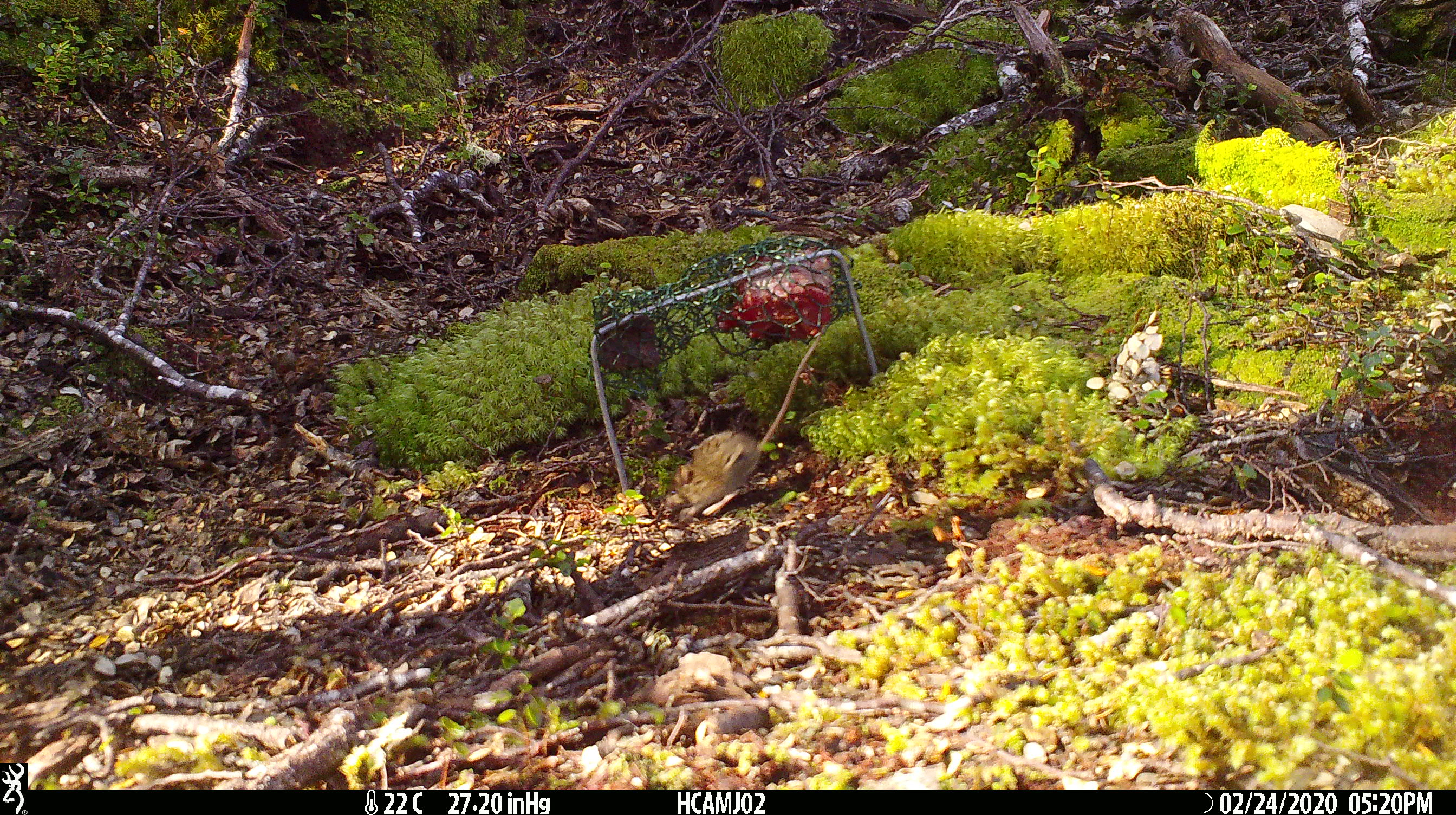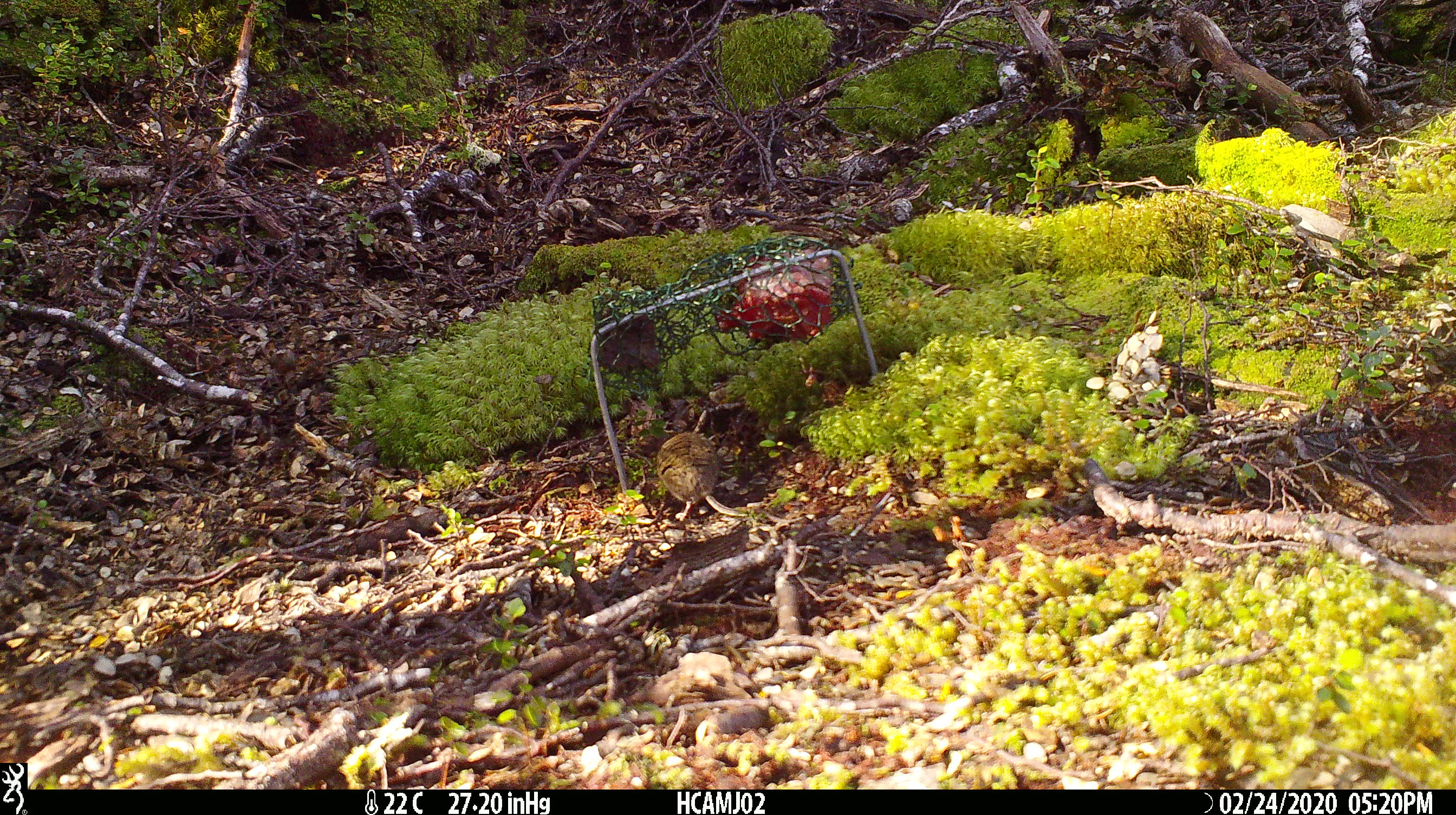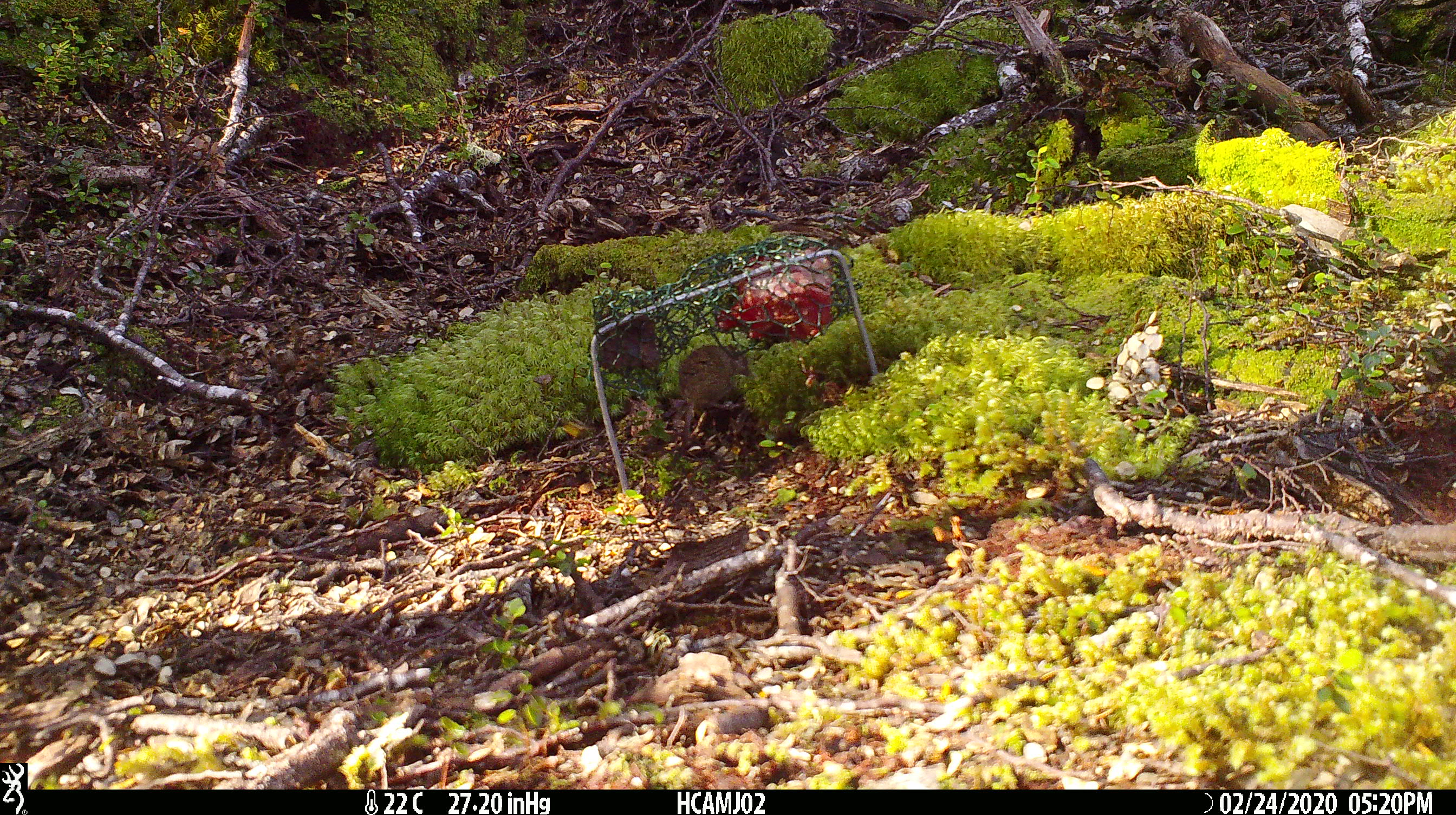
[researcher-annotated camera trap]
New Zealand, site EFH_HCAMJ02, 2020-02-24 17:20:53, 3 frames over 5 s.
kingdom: Animalia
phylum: Chordata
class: Mammalia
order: Rodentia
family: Muridae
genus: Mus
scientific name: Mus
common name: mouse